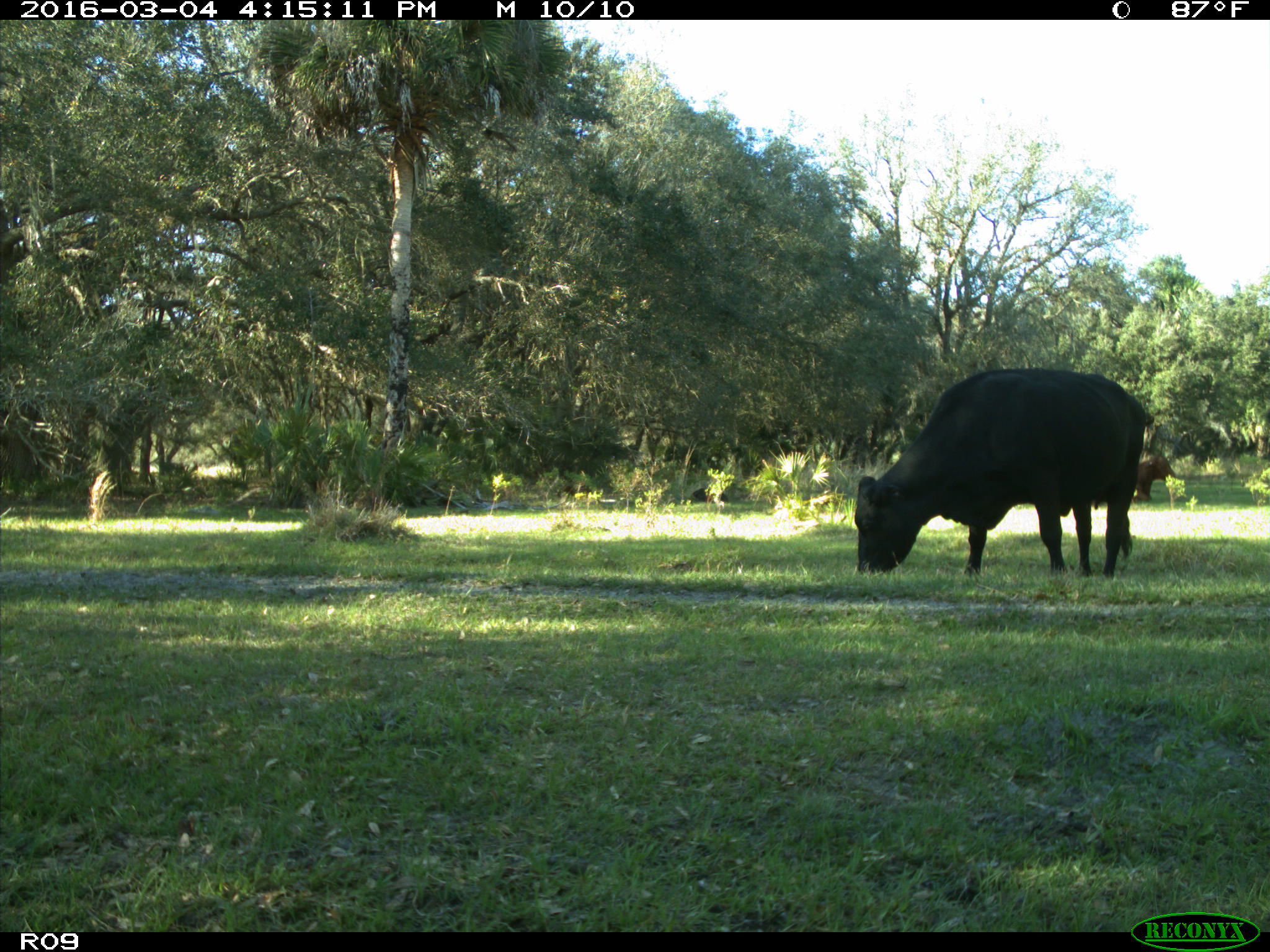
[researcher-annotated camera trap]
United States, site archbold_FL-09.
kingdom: Animalia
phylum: Chordata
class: Mammalia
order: Artiodactyla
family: Bovidae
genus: Bos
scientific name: Bos taurus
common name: domestic cow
Bos taurus (domestic cow).